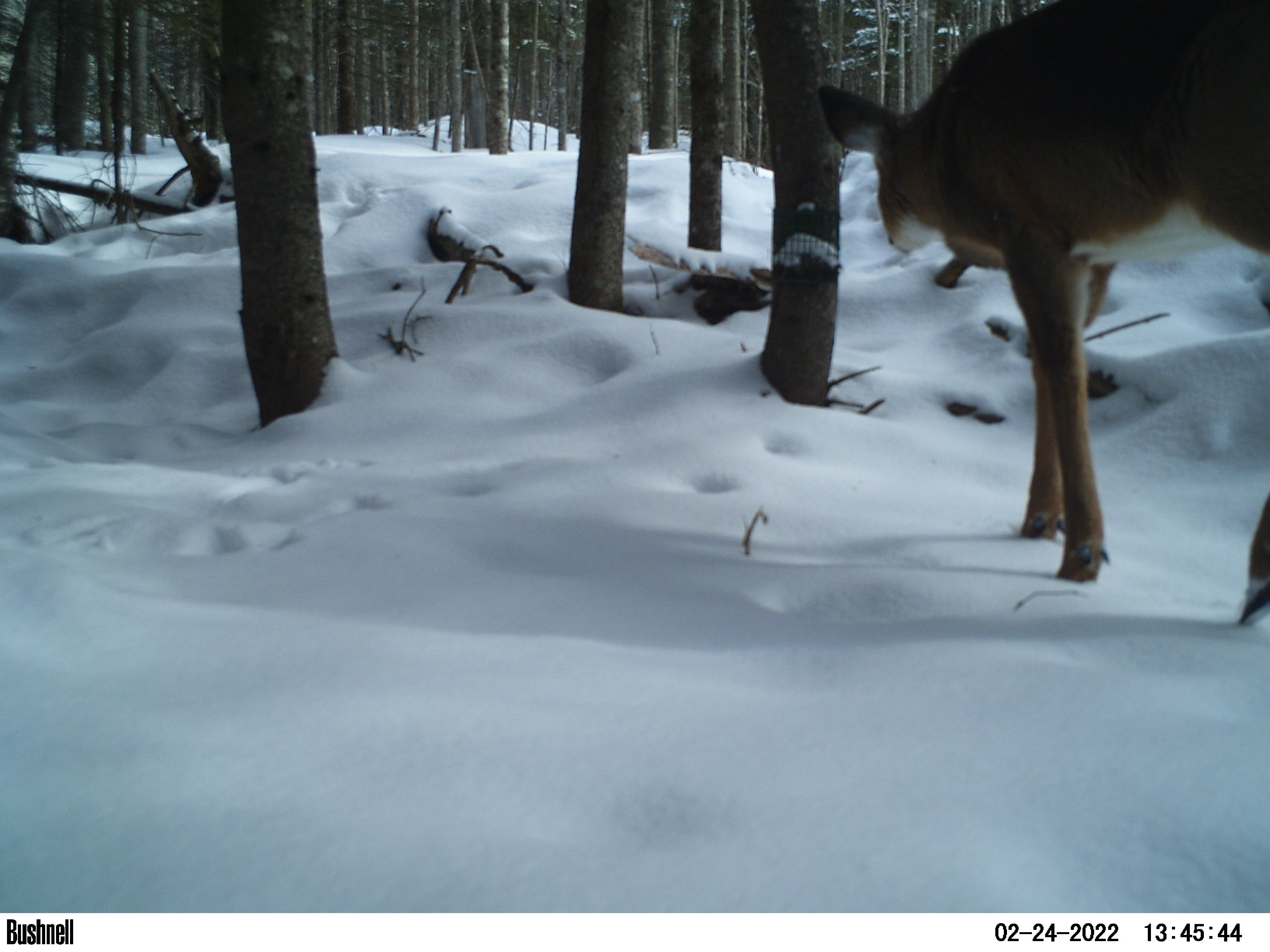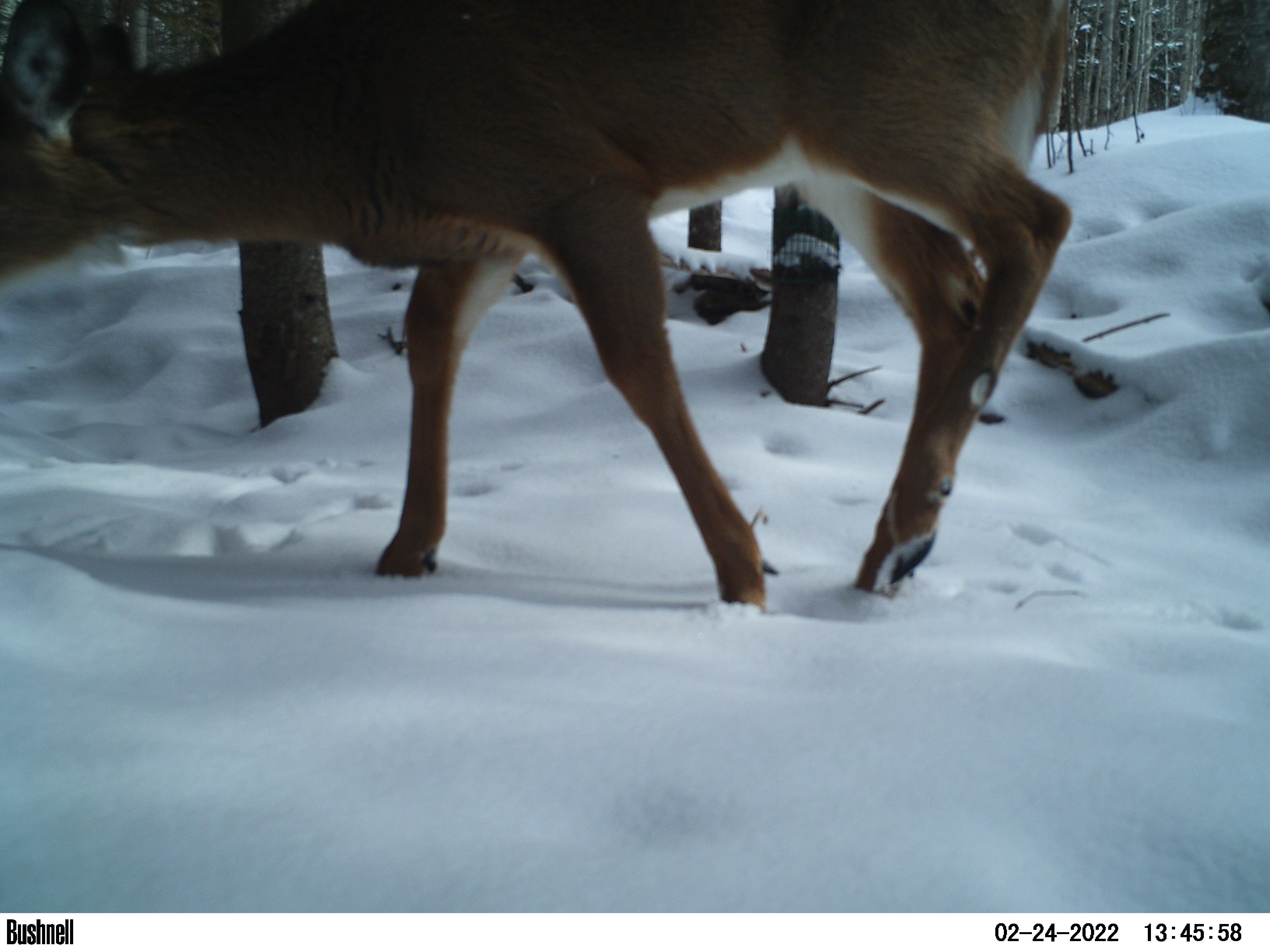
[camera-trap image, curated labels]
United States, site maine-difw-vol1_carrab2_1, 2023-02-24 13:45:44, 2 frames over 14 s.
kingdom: Animalia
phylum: Chordata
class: Mammalia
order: Artiodactyla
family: Cervidae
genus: Odocoileus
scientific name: Odocoileus virginianus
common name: white-tailed deer